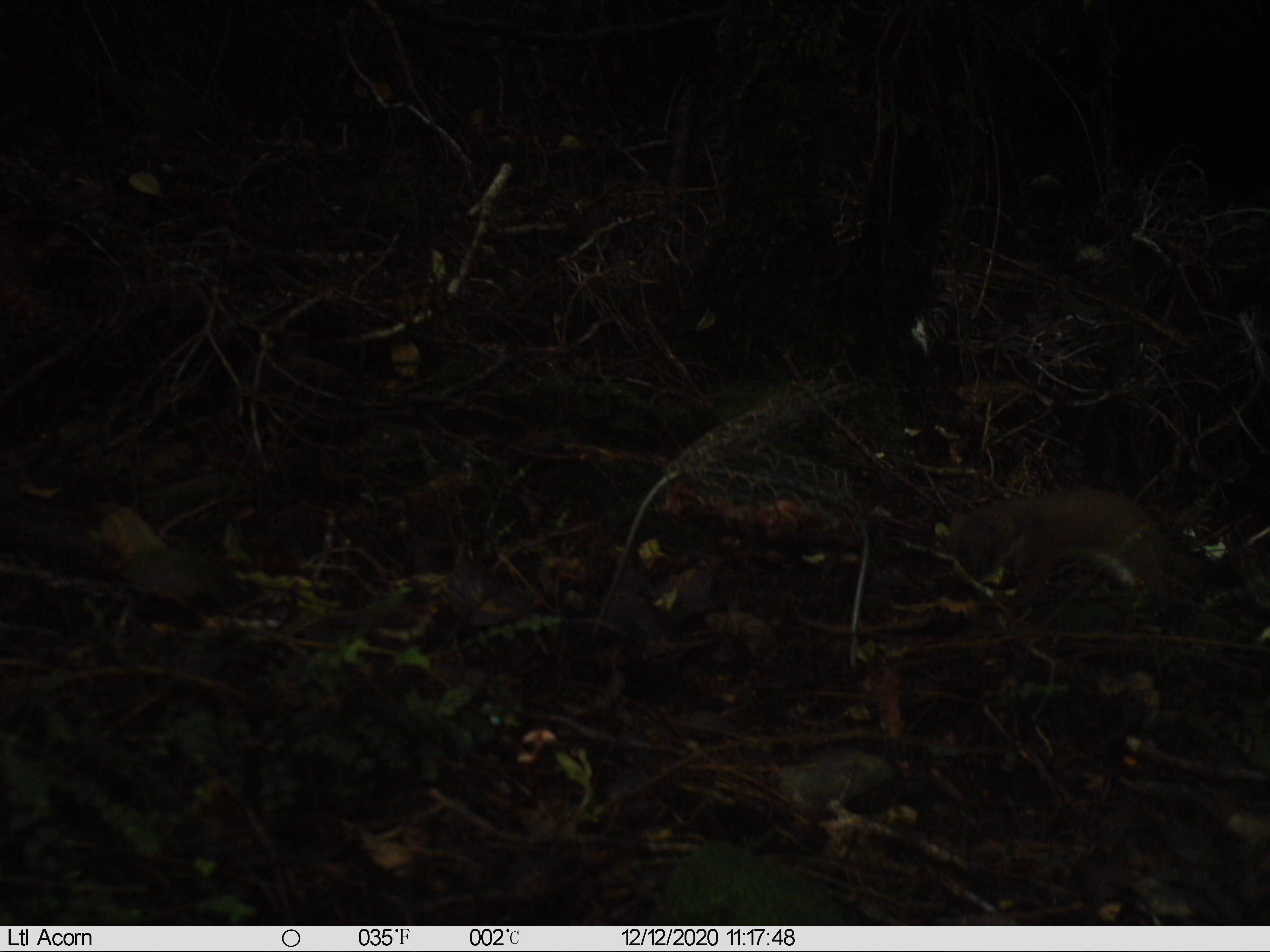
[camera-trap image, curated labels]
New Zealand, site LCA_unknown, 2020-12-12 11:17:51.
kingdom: Animalia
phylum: Chordata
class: Mammalia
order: Carnivora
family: Mustelidae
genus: Mustela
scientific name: Mustela erminea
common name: stoat